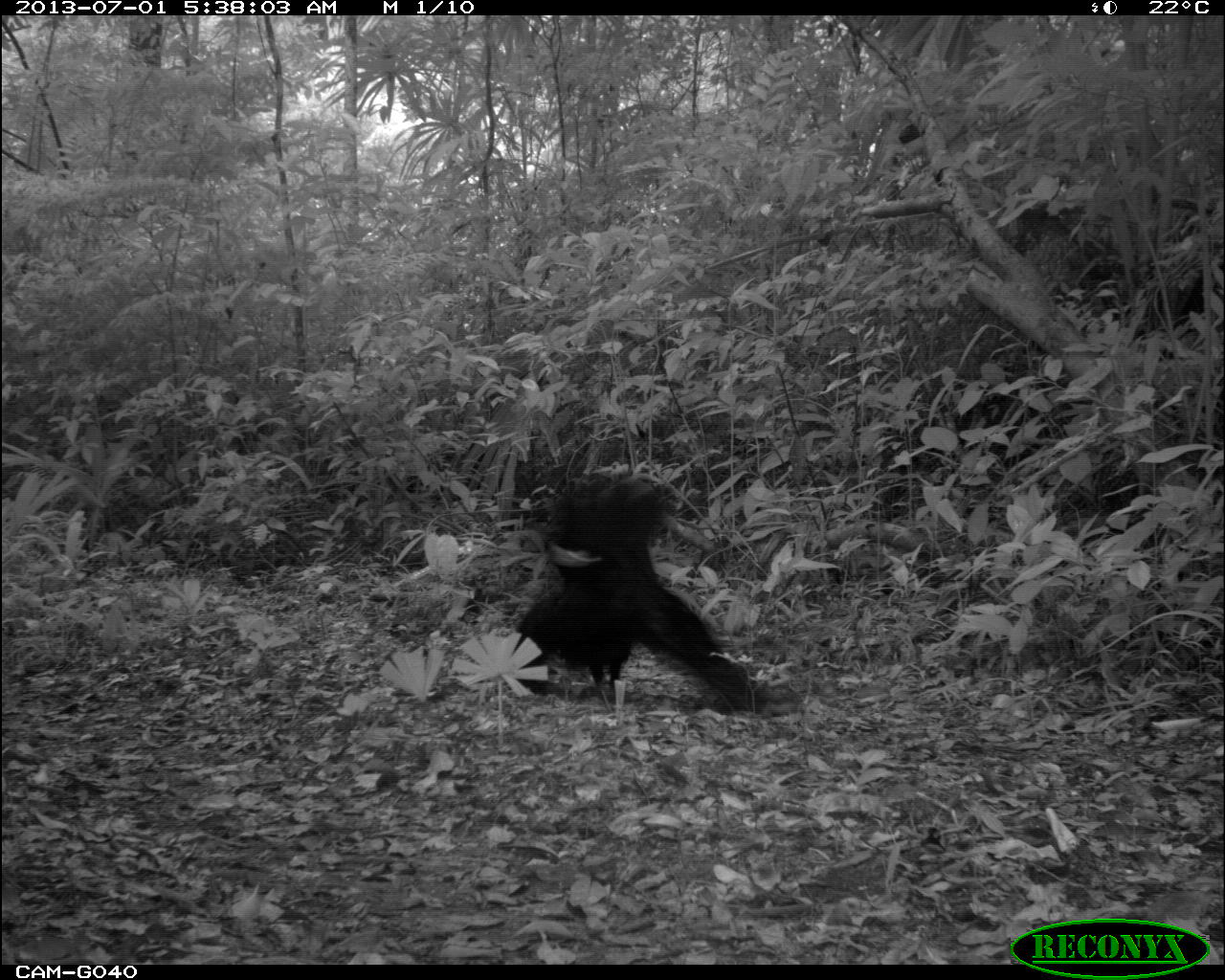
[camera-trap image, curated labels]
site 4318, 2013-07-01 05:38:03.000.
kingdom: Animalia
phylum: Chordata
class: Aves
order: Galliformes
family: Cracidae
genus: Crax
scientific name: Crax rubra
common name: great curassow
Crax rubra (great curassow), count 1, sex male.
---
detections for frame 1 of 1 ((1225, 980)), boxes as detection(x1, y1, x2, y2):
crax rubra: detection(511, 471, 765, 713)